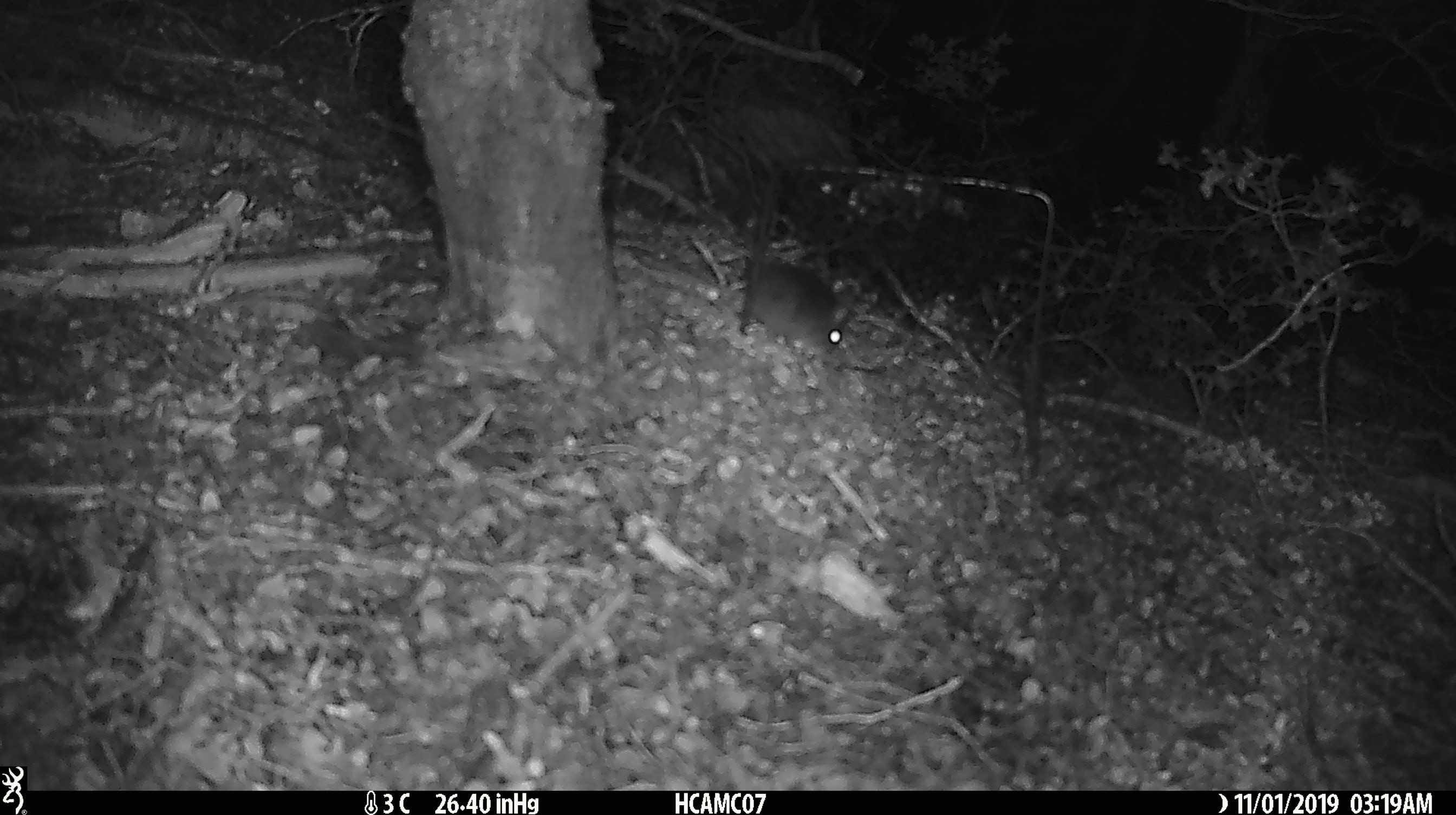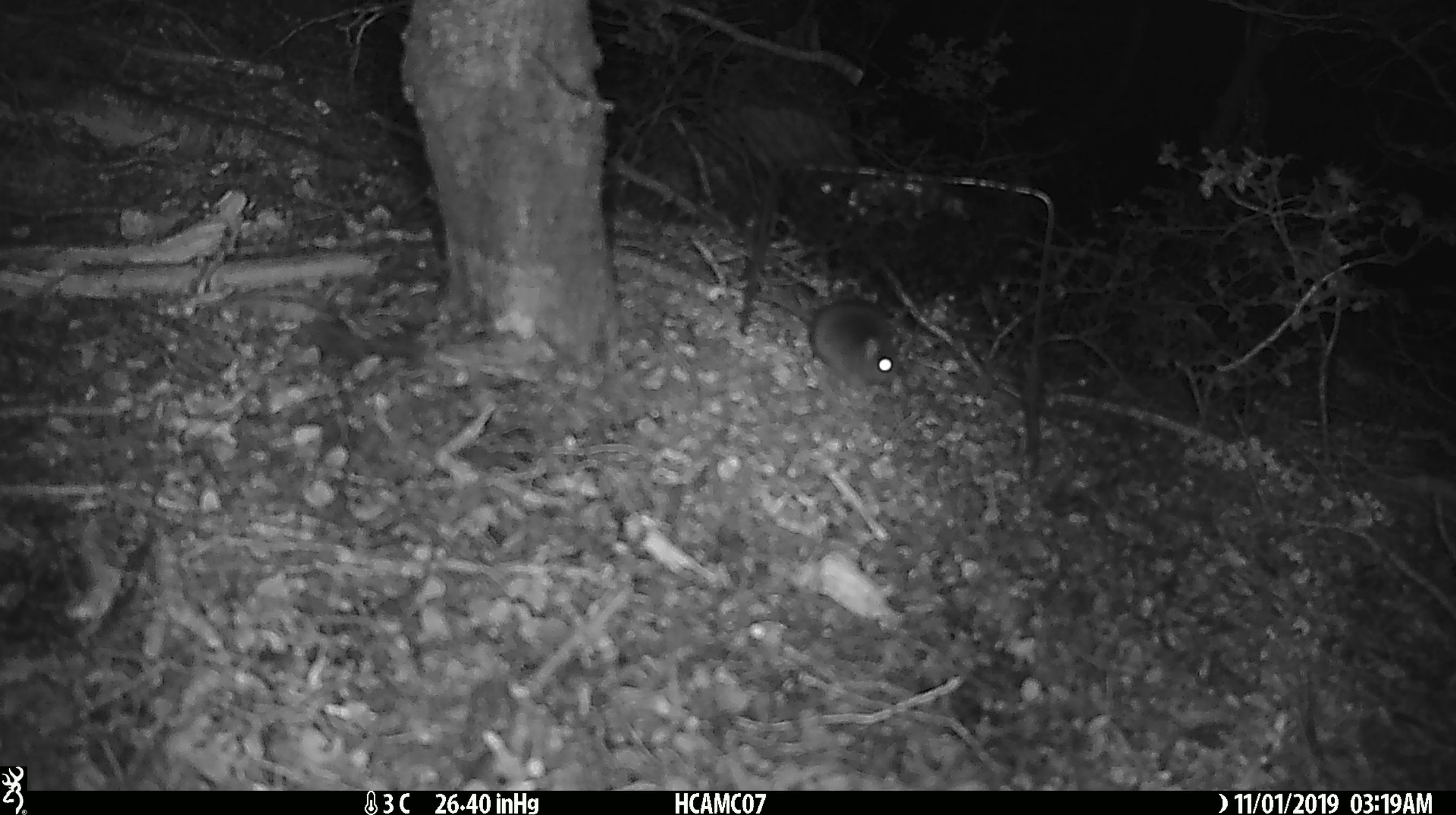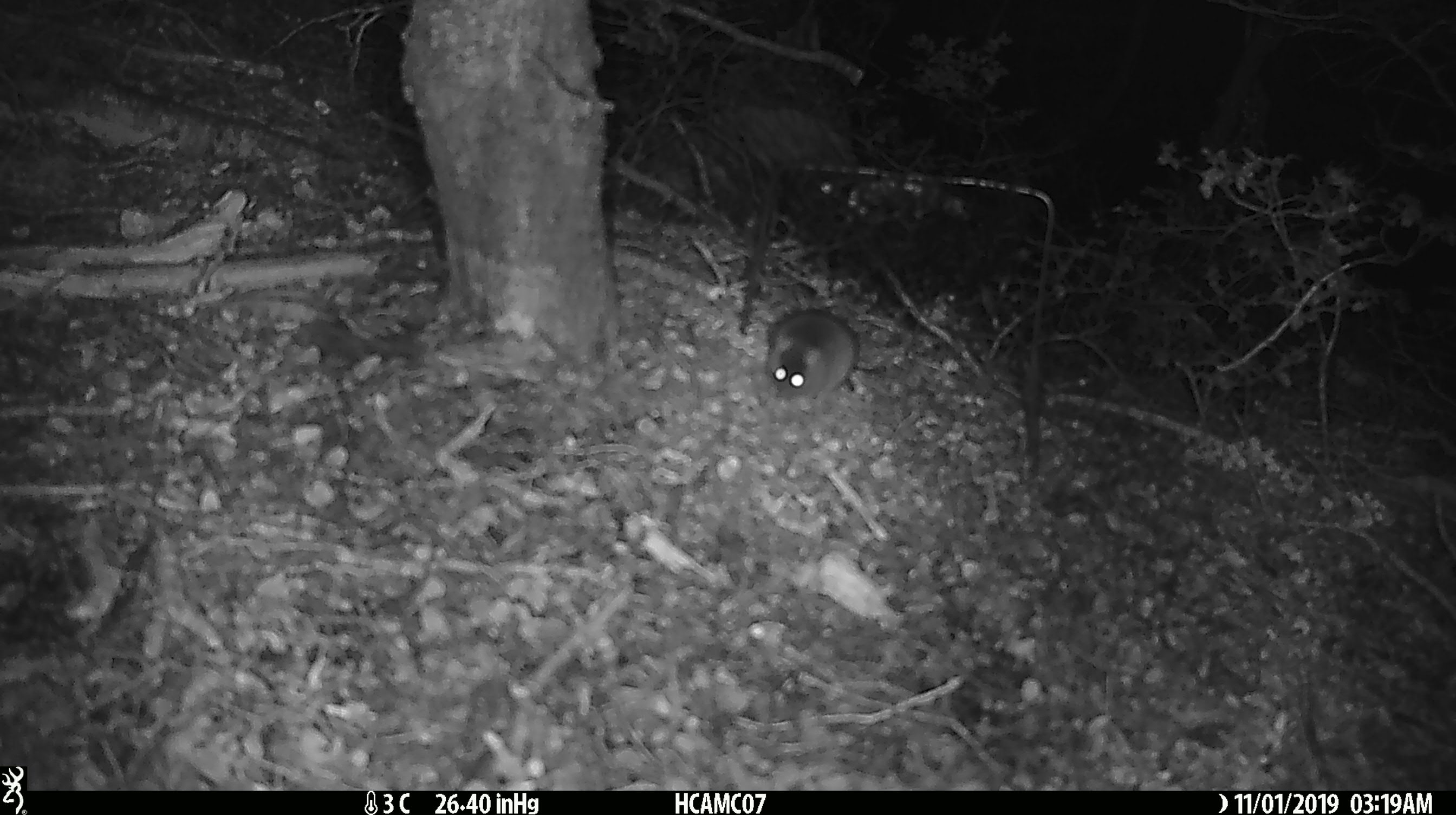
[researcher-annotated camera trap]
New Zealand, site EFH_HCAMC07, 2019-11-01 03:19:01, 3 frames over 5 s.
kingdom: Animalia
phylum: Chordata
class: Mammalia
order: Rodentia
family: Muridae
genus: Mus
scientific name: Mus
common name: mouse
Mouse (Mus).